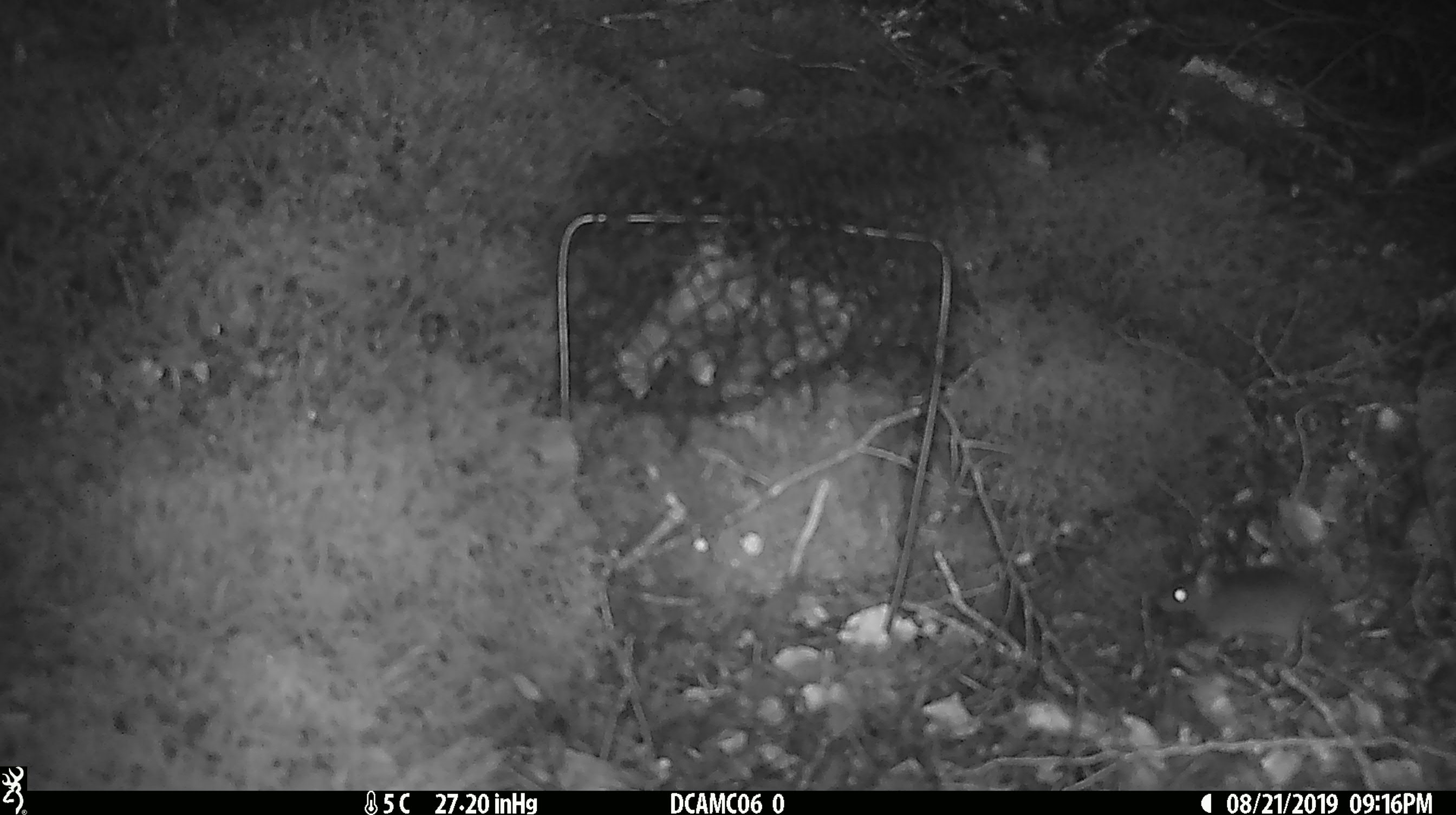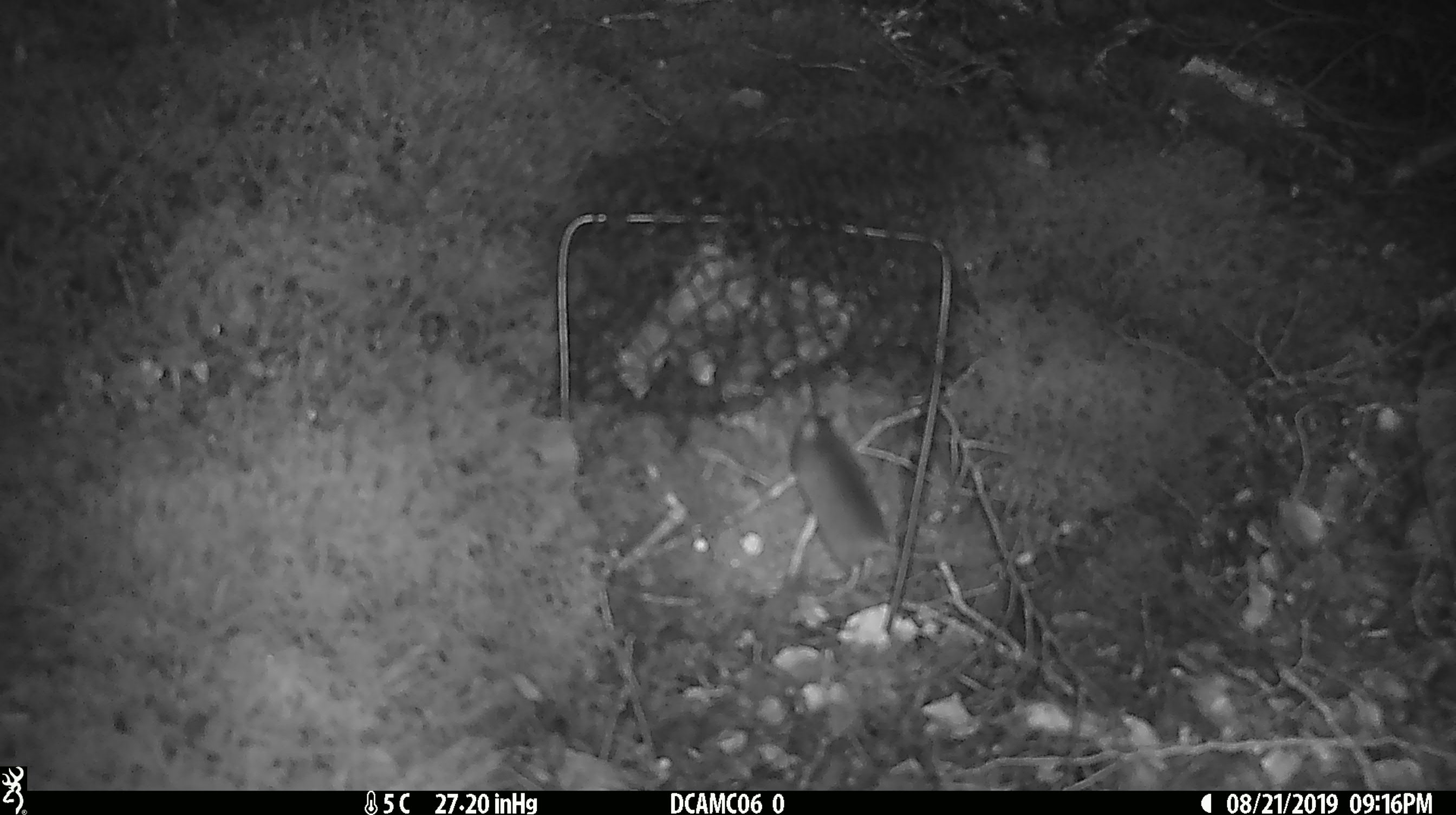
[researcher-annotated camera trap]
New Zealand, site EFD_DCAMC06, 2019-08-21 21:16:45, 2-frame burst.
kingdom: Animalia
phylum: Chordata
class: Mammalia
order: Rodentia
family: Muridae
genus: Mus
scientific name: Mus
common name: mouse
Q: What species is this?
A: Mouse (Mus).